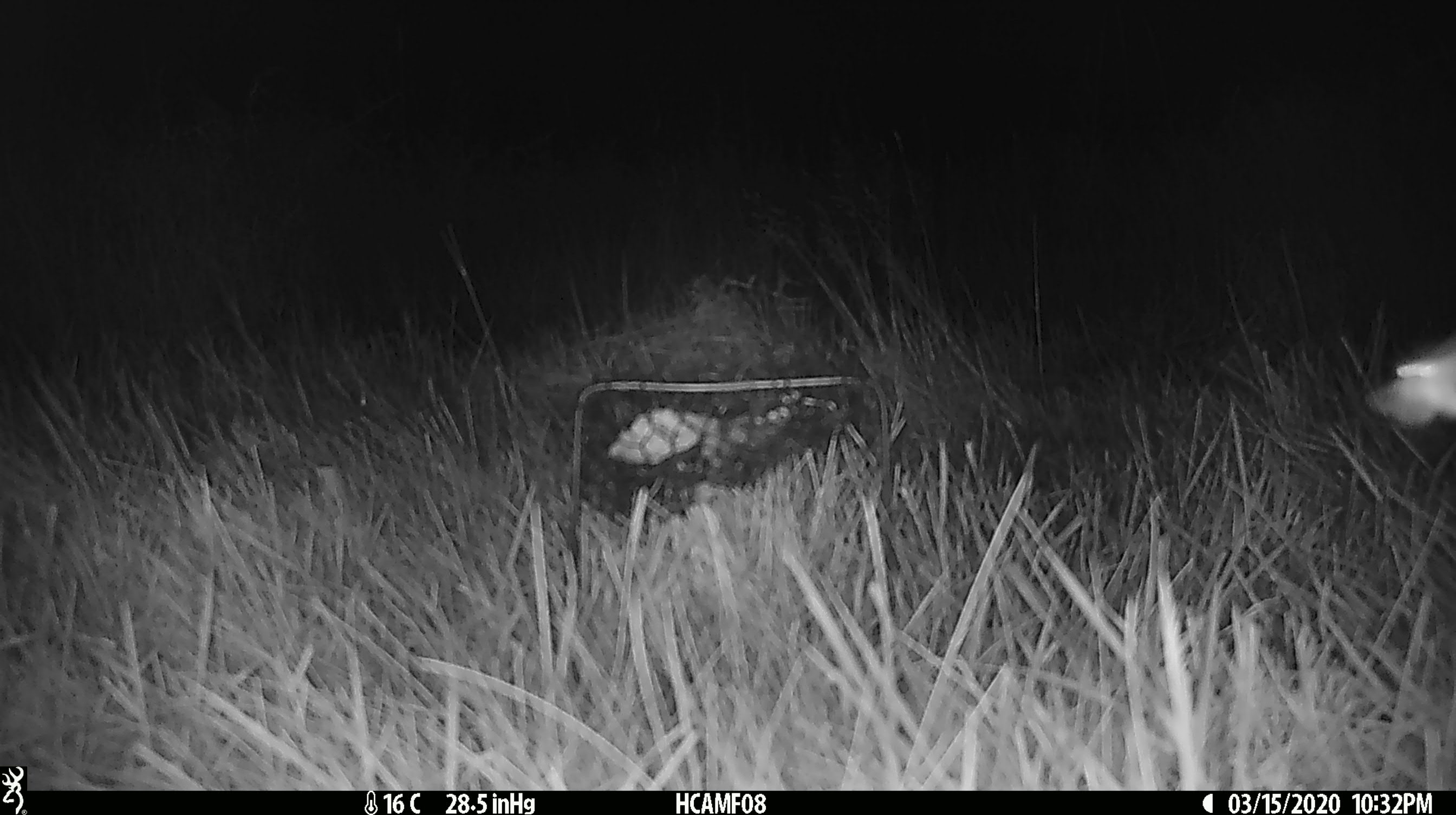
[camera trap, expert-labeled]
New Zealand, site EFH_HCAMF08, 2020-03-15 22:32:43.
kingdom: Animalia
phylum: Arthropoda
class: Insecta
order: Lepidoptera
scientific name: Lepidoptera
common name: moth